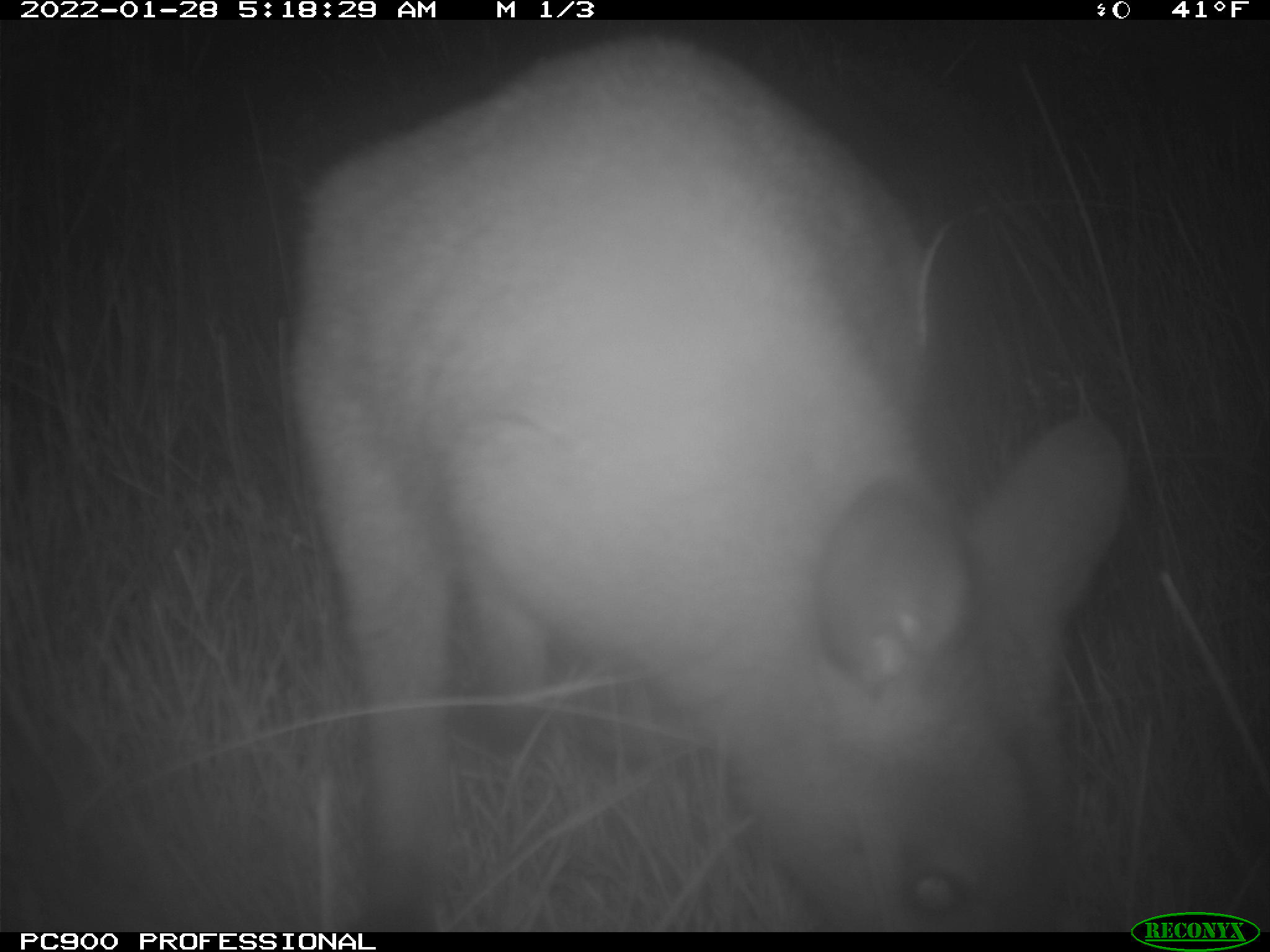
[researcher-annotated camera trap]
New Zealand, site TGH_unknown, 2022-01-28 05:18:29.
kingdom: Animalia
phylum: Chordata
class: Mammalia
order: Diprotodontia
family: Macropodidae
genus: Notamacropus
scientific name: Notamacropus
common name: wallaby